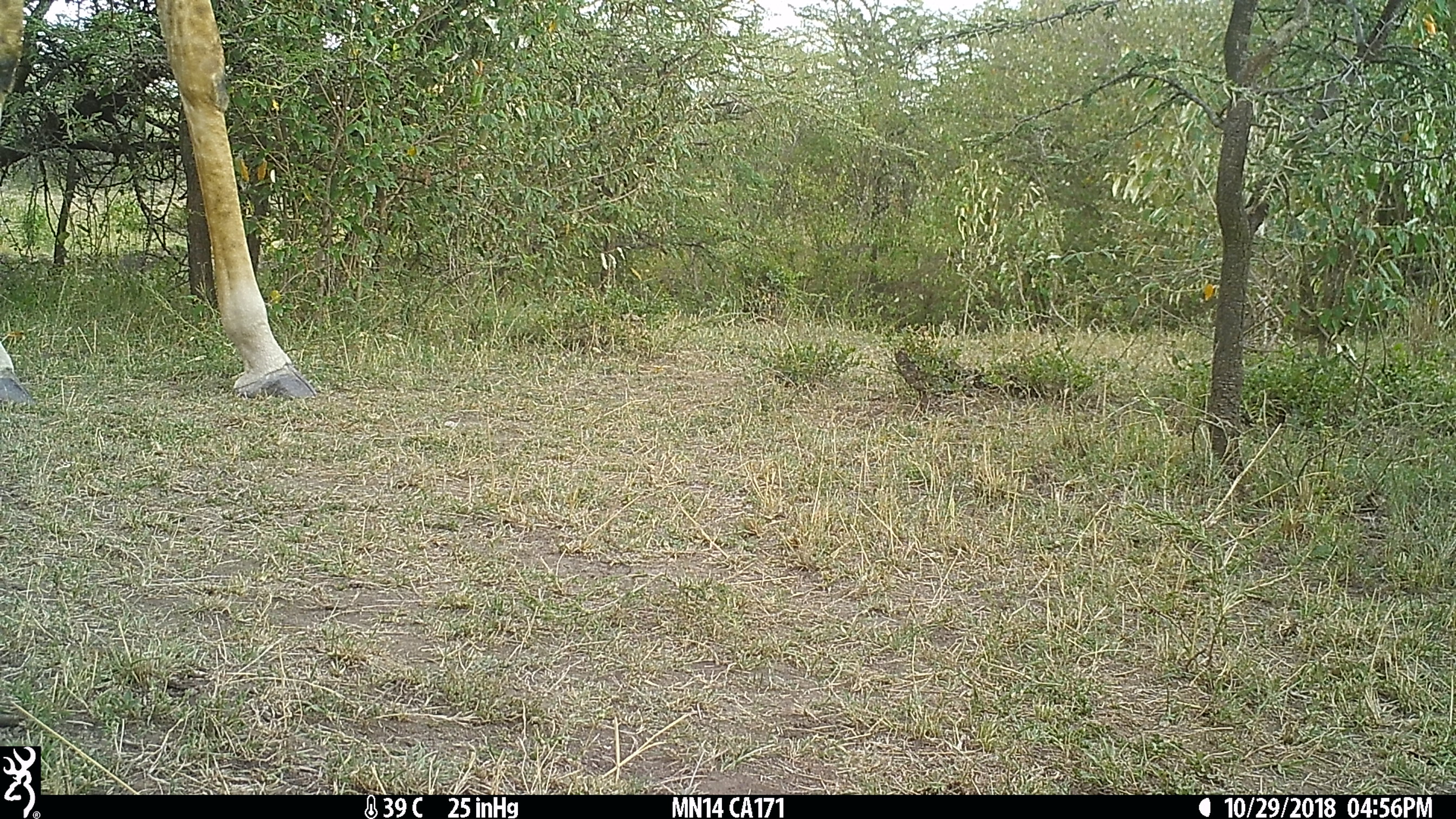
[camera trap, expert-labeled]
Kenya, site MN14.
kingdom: Animalia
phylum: Chordata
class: Mammalia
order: Artiodactyla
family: Giraffidae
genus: Giraffa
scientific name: Giraffa camelopardalis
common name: northern giraffe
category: giraffe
Giraffe (northern giraffe) (Giraffa camelopardalis).